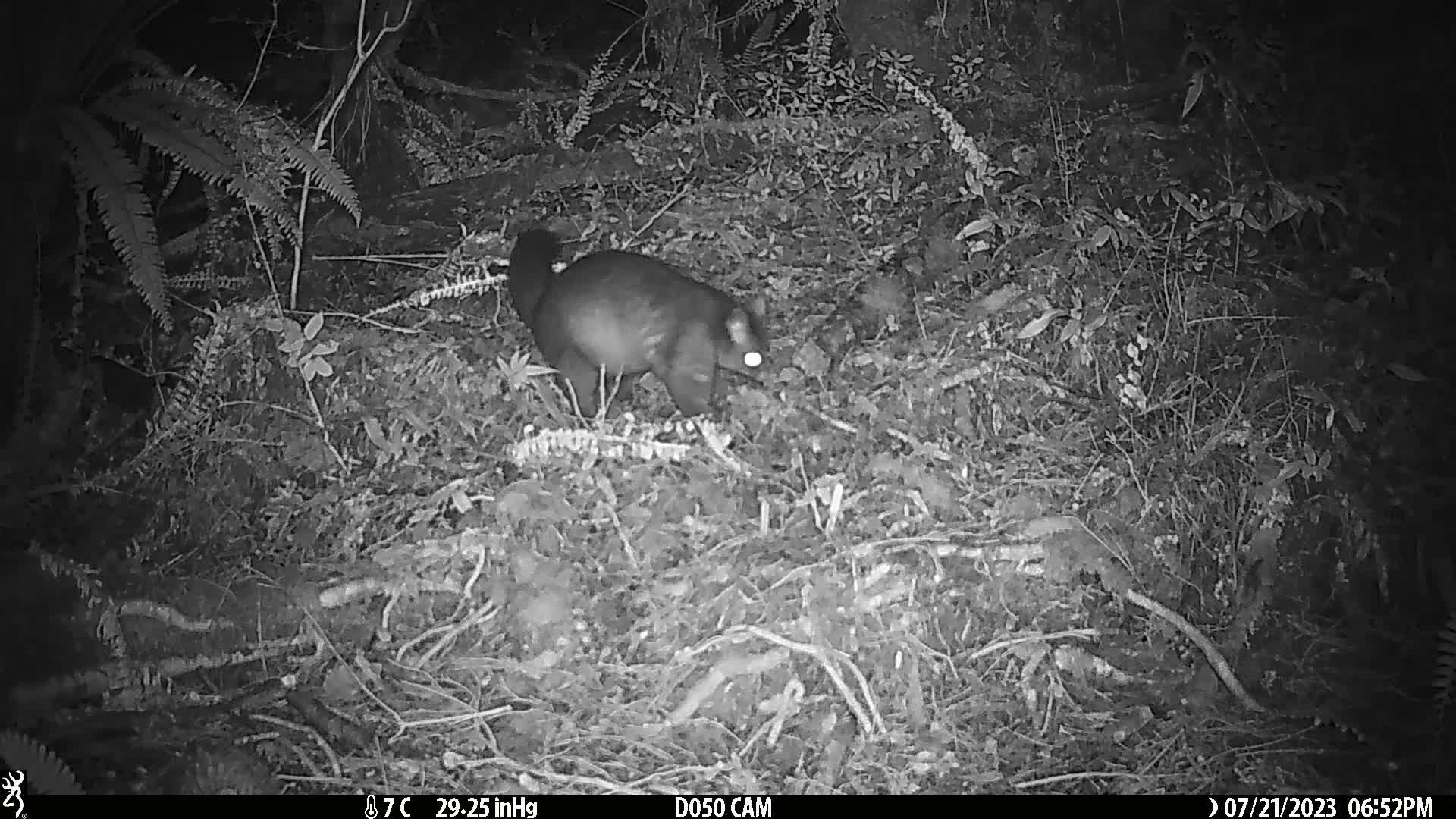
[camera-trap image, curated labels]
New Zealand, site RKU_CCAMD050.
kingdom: Animalia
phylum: Chordata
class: Mammalia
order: Diprotodontia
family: Phalangeridae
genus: Trichosurus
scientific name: Trichosurus vulpecula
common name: common brushtail possum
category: possum